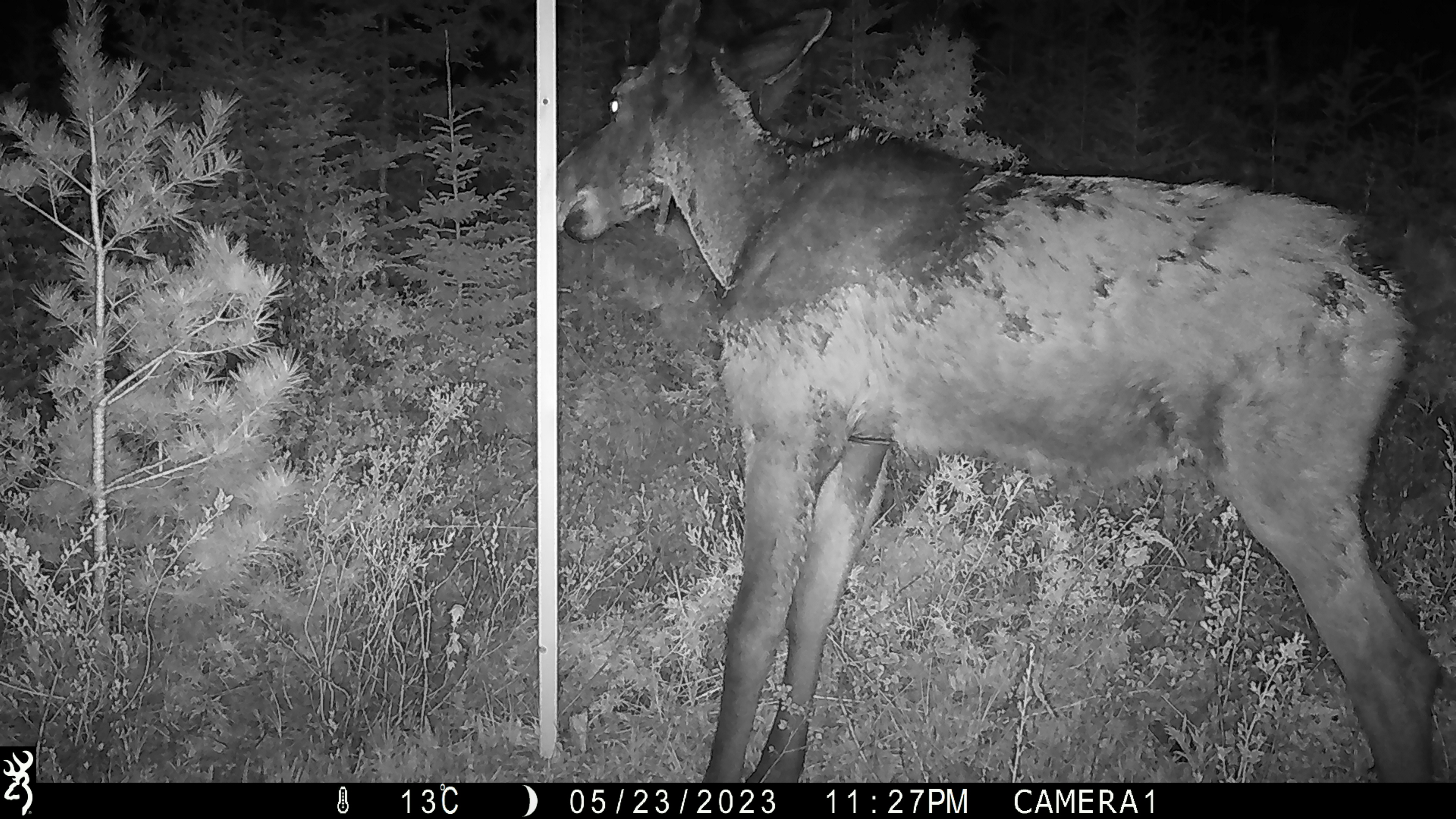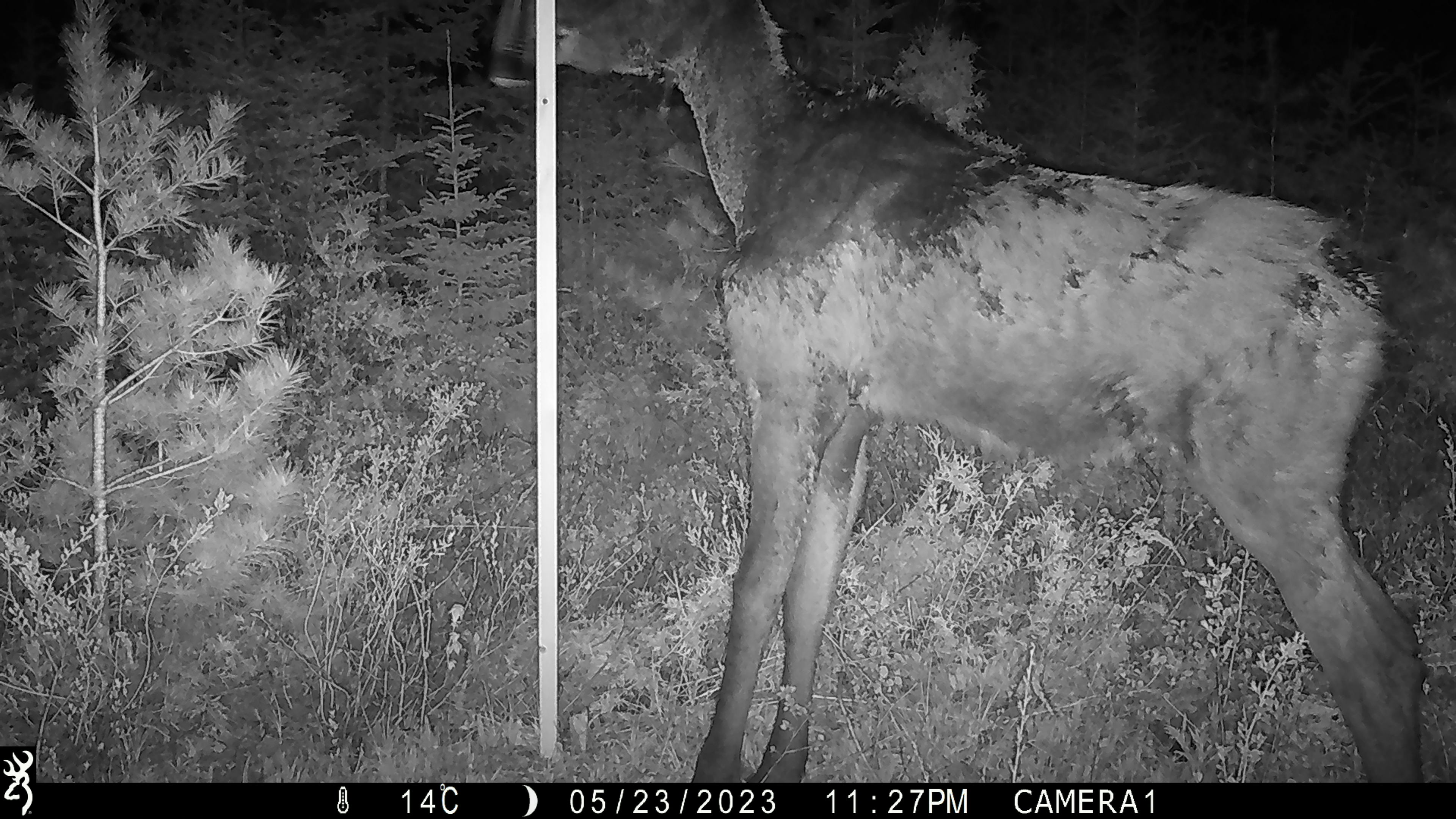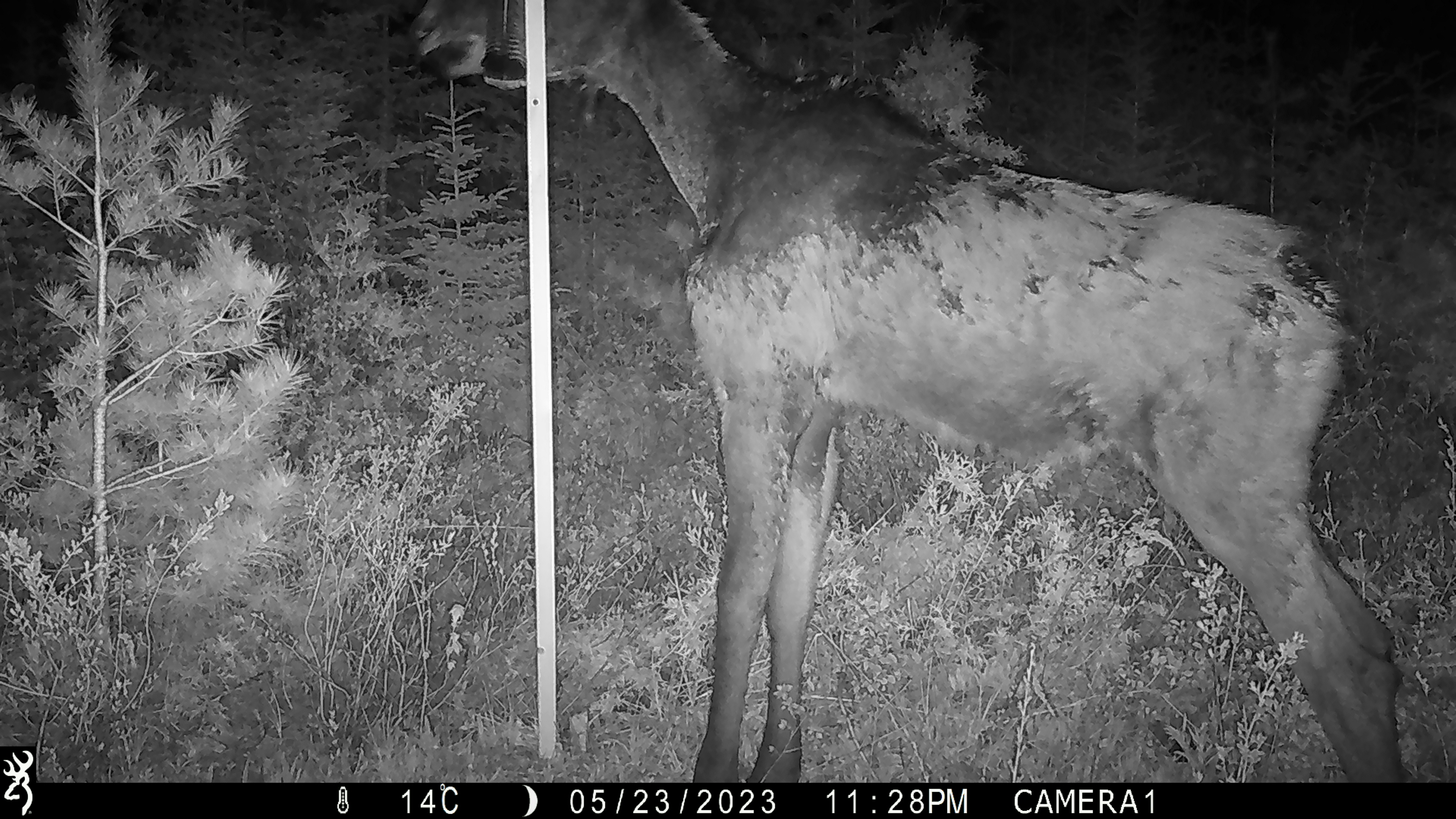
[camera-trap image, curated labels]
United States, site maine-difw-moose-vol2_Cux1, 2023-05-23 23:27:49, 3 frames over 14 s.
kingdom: Animalia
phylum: Chordata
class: Mammalia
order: Artiodactyla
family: Cervidae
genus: Alces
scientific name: Alces alces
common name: moose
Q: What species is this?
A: Moose (Alces alces).